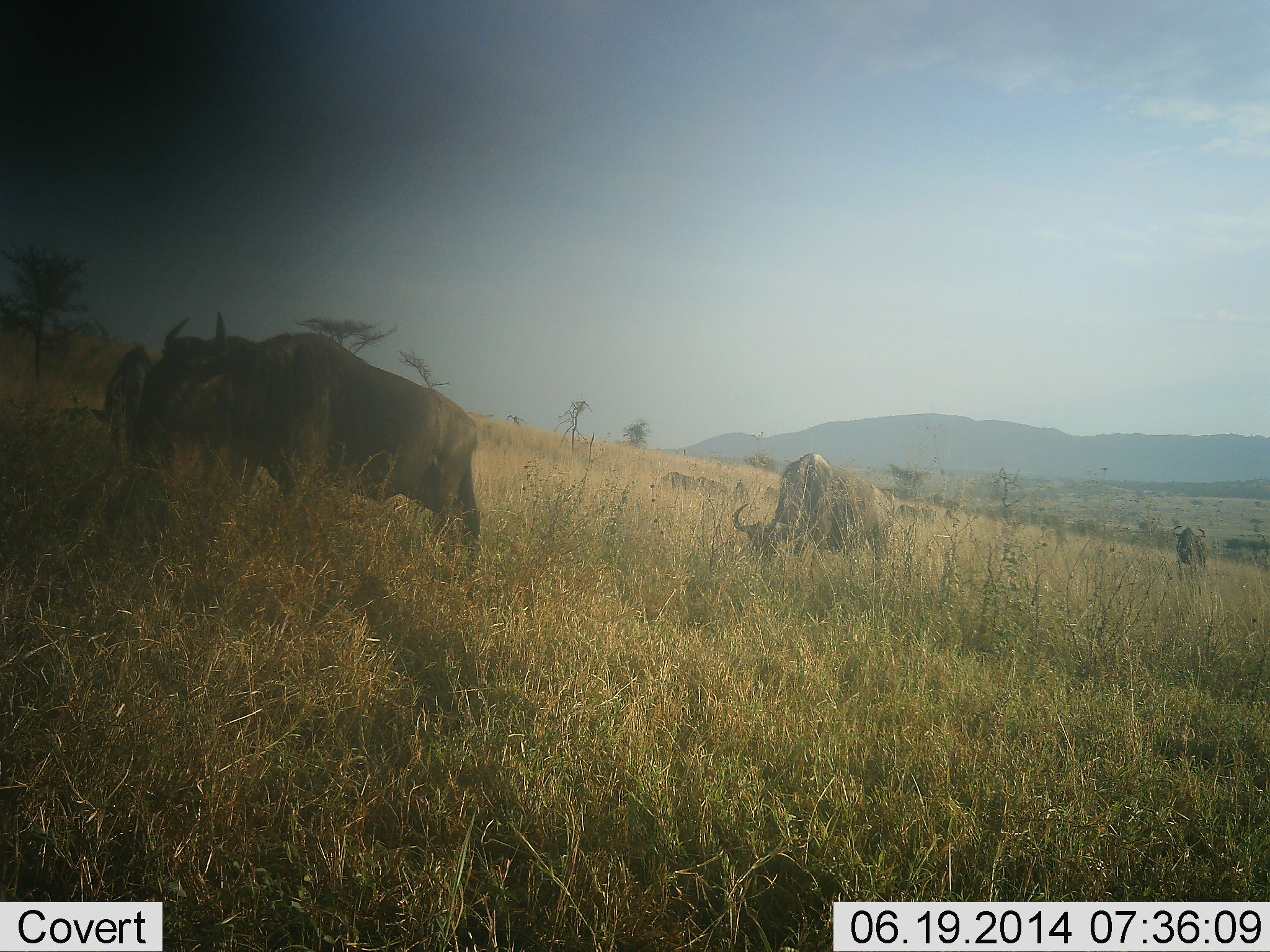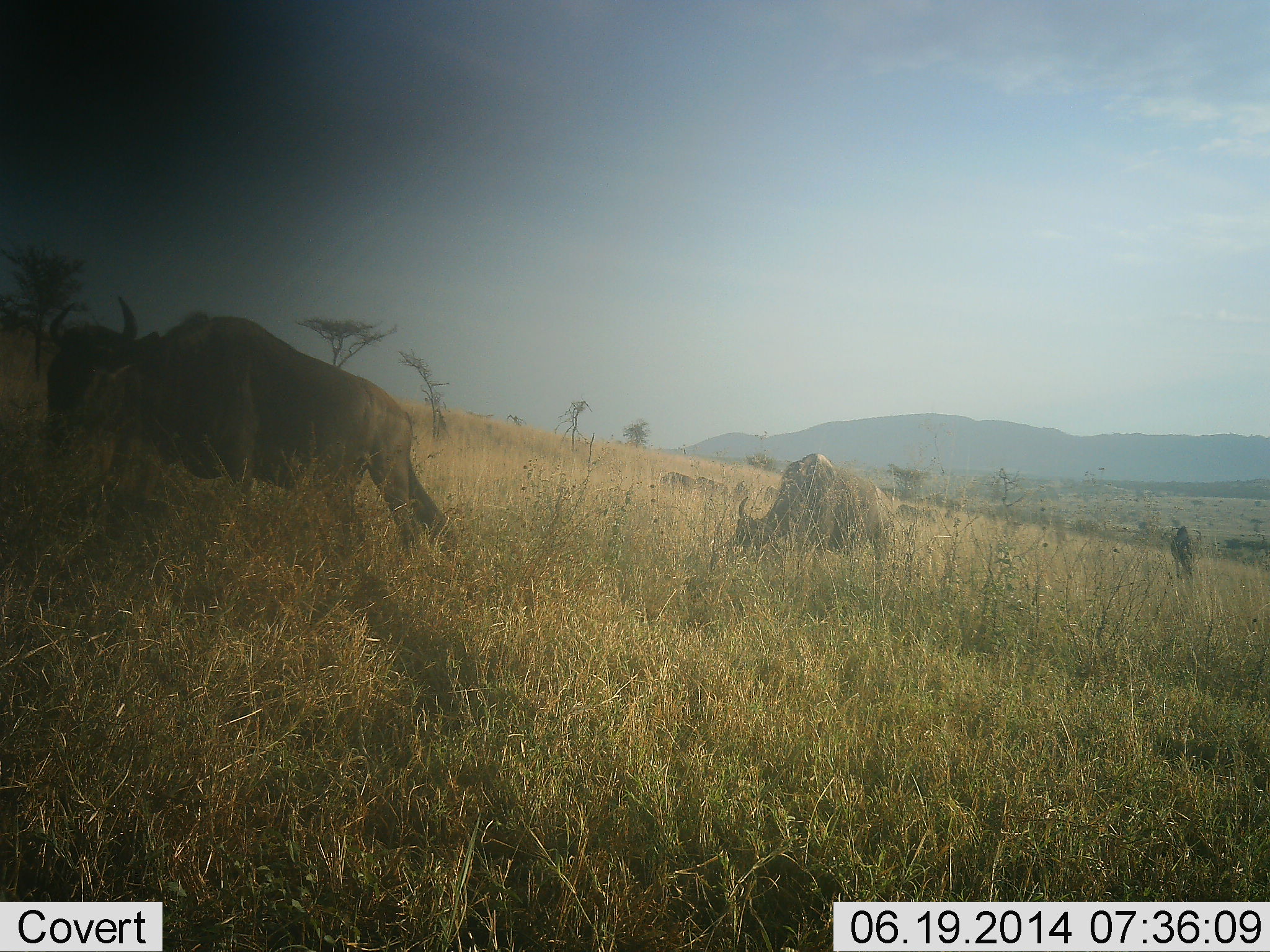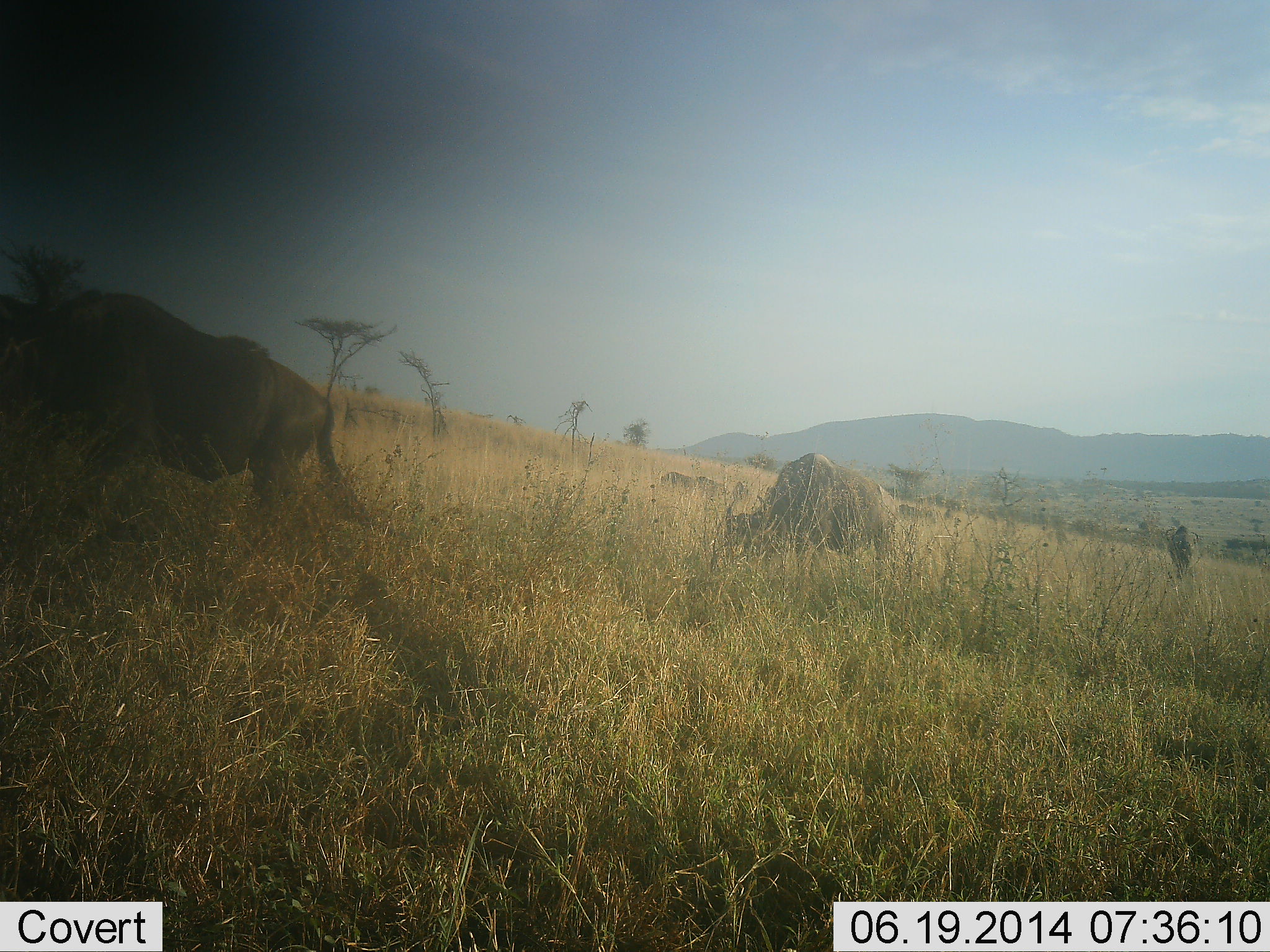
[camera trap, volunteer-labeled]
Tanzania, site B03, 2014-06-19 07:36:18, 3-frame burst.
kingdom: Animalia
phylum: Chordata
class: Mammalia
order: Artiodactyla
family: Bovidae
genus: Connochaetes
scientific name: Connochaetes taurinus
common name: blue wildebeest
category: wildebeest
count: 3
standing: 30%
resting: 0%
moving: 70%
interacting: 0%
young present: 0%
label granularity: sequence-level